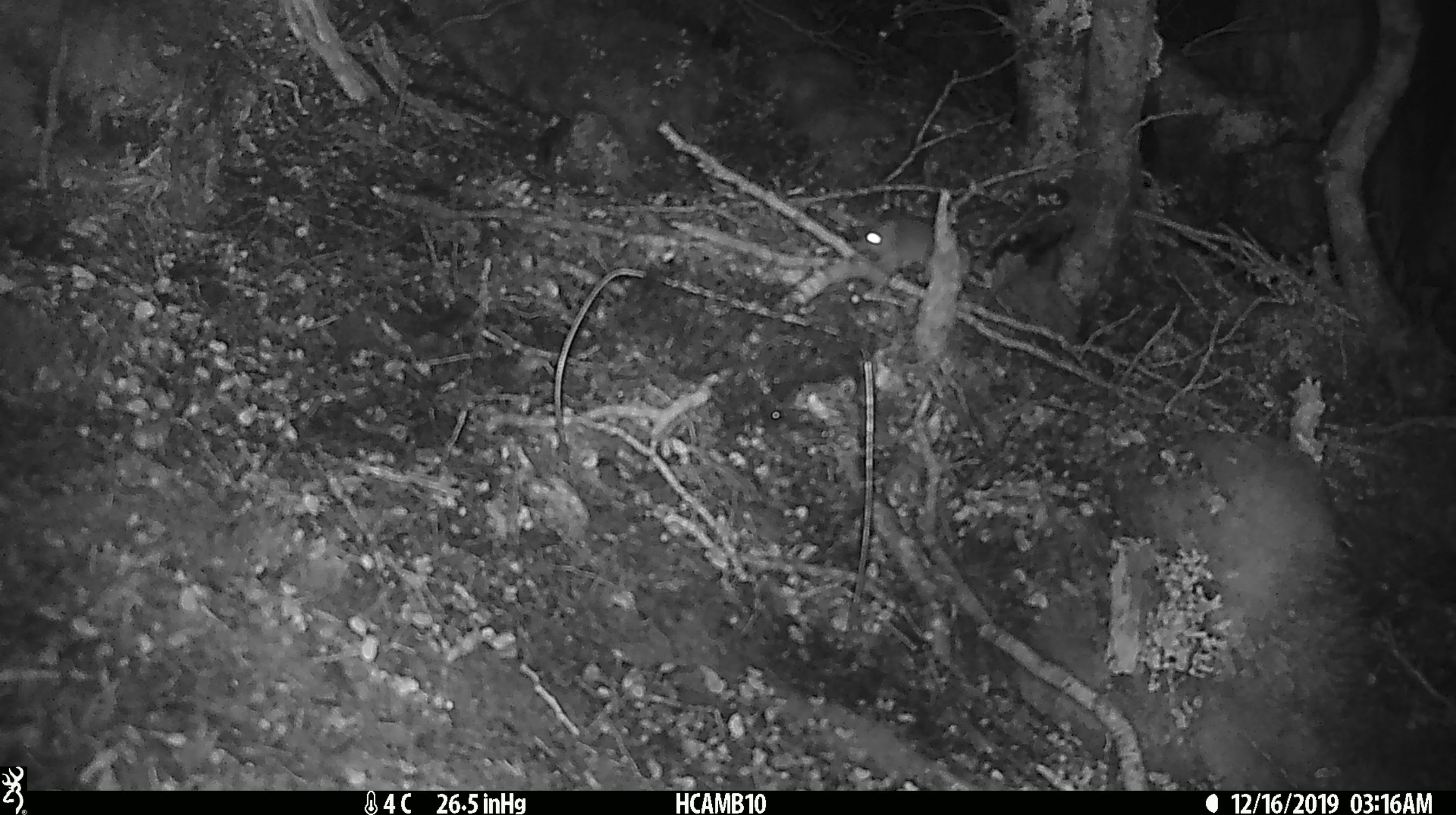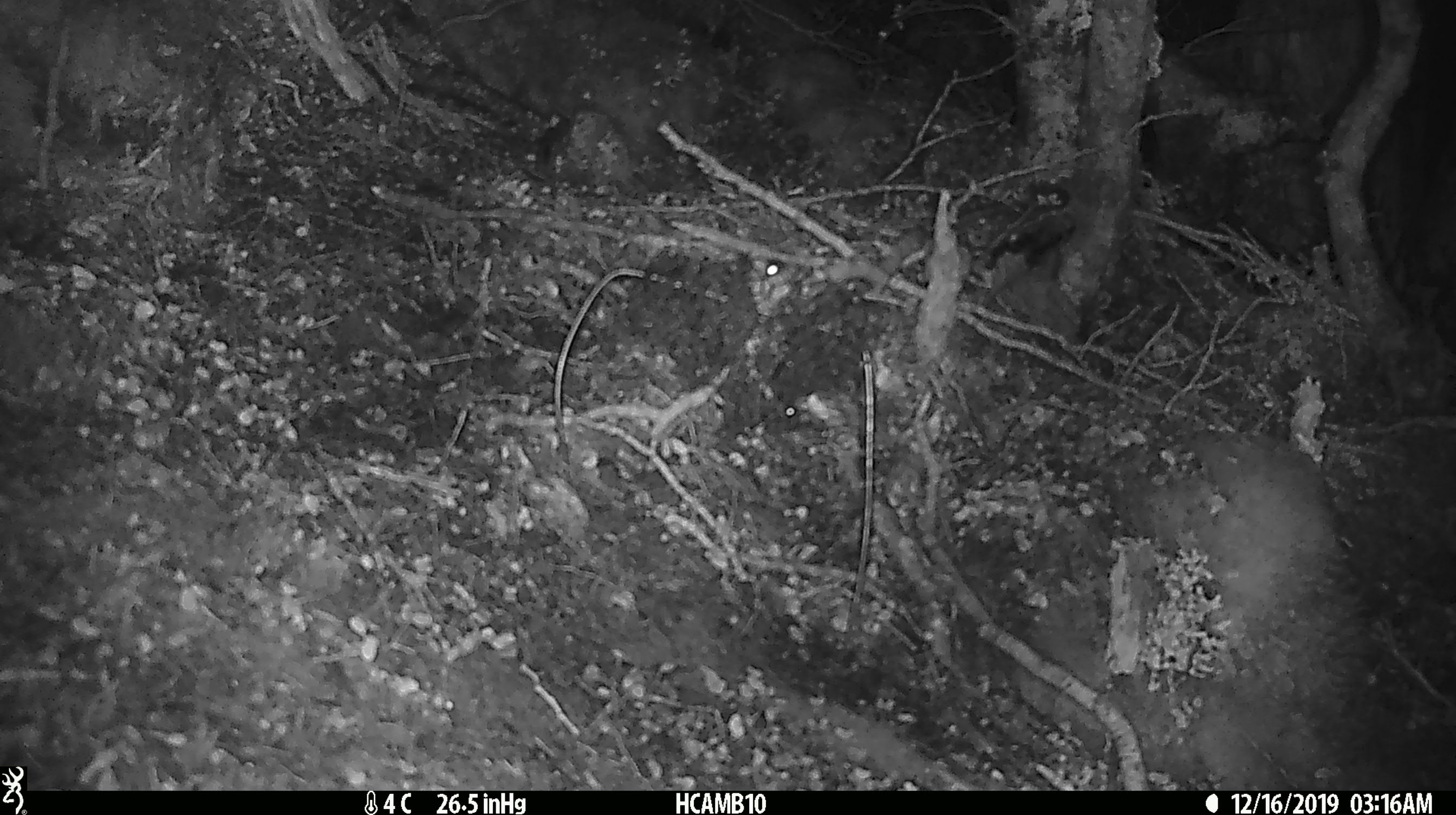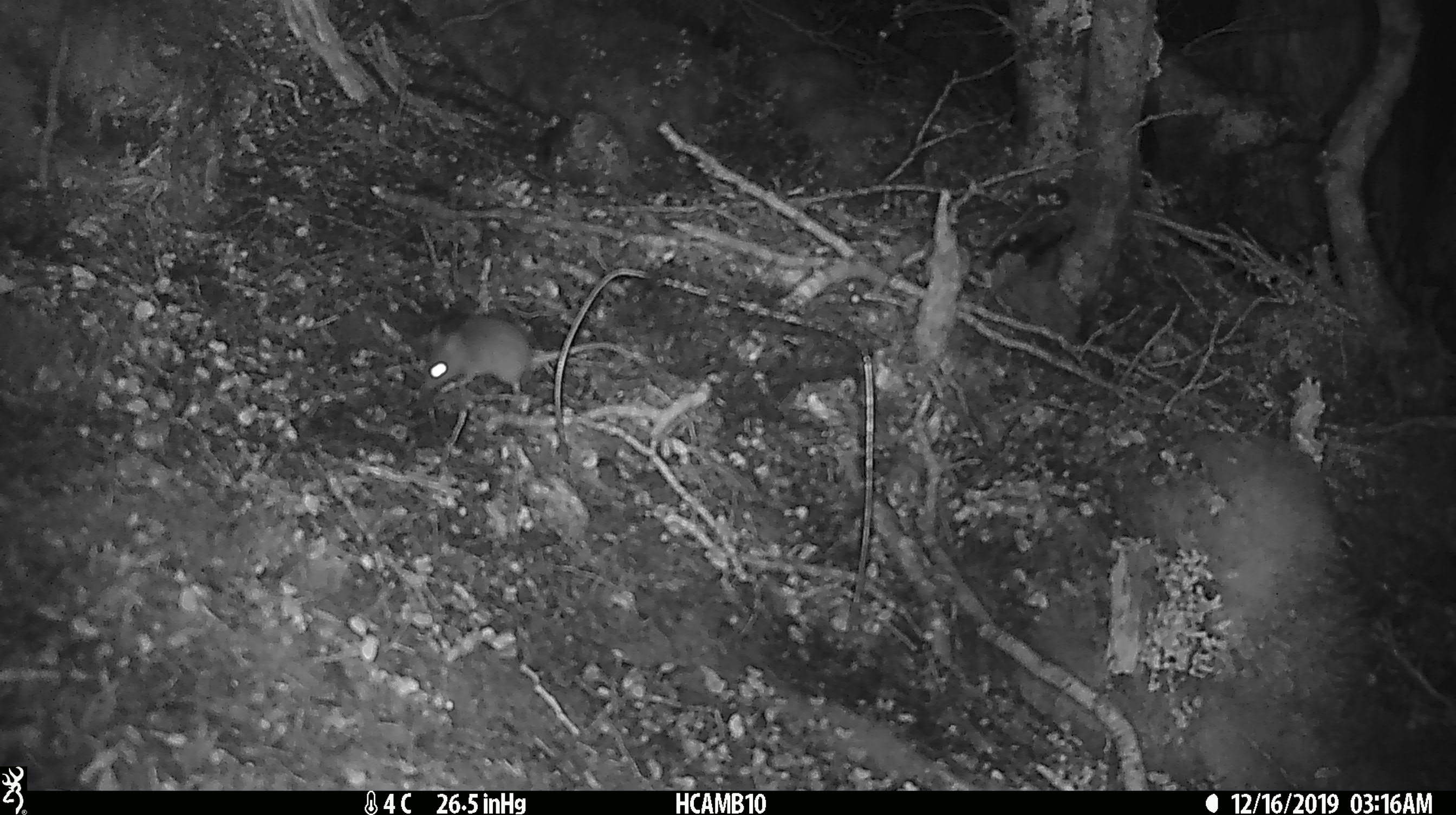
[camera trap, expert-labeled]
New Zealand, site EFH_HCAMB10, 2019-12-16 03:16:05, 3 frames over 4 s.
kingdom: Animalia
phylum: Chordata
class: Mammalia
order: Rodentia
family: Muridae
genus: Mus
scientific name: Mus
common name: mouse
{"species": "mouse (Mus)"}